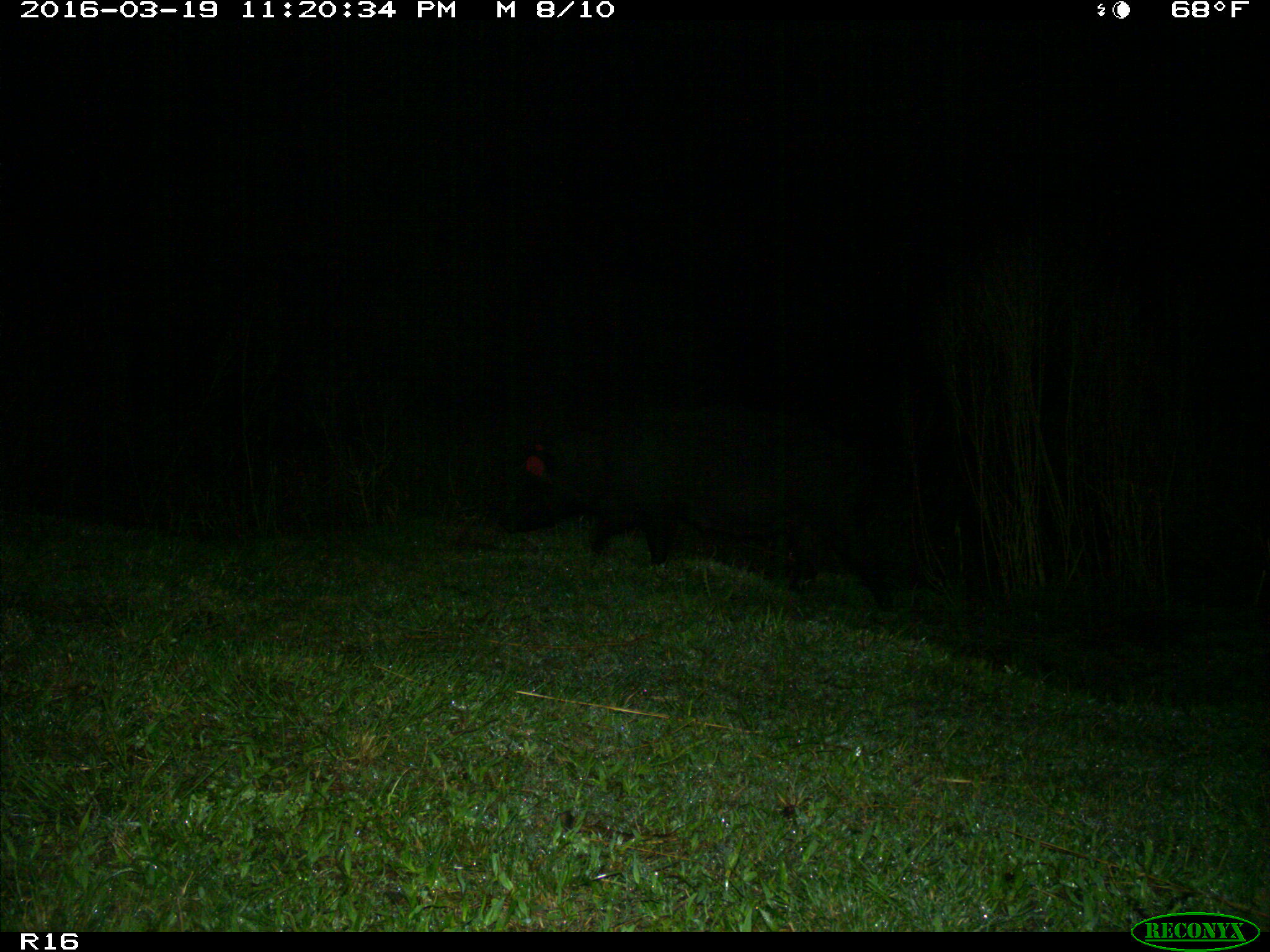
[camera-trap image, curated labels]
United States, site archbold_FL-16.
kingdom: Animalia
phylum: Chordata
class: Mammalia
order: Artiodactyla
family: Suidae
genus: Sus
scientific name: Sus scrofa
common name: wild boar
Sus scrofa (wild boar).